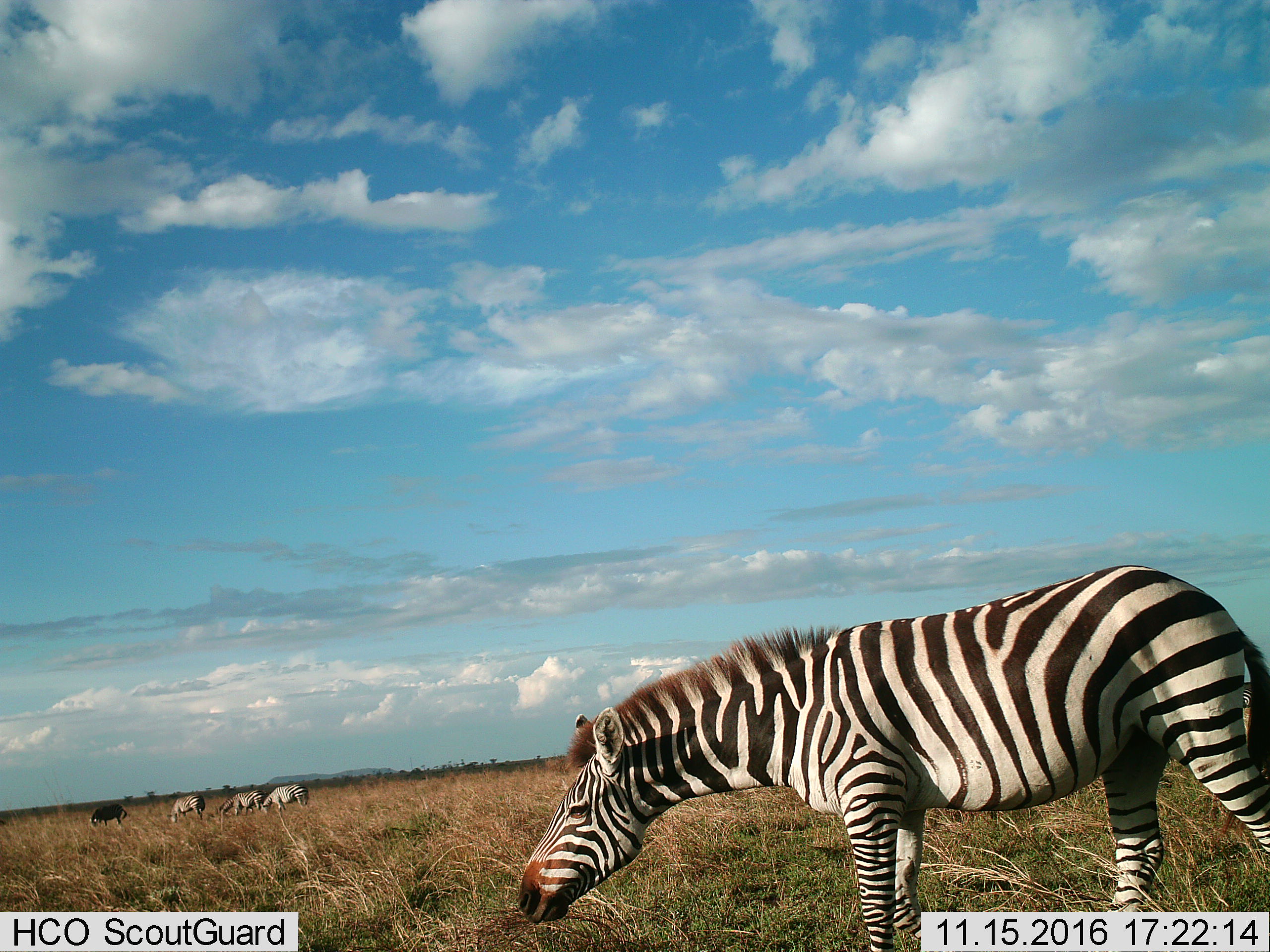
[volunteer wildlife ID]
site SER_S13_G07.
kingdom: Animalia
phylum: Chordata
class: Mammalia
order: Perissodactyla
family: Equidae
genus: Equus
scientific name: Equus quagga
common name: plains zebra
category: zebraplains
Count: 5.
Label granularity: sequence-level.